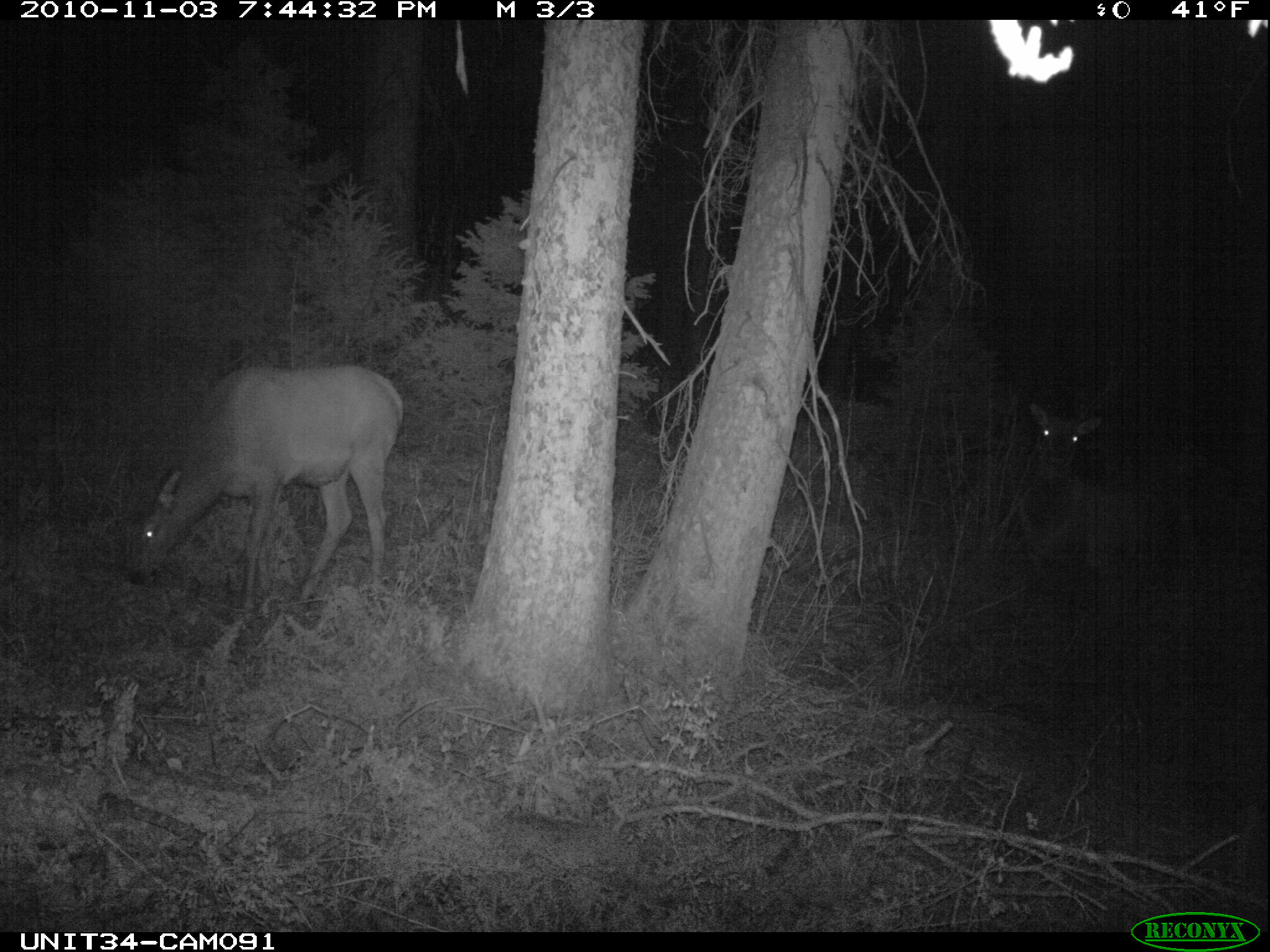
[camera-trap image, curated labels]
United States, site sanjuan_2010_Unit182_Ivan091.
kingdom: Animalia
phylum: Chordata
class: Mammalia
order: Artiodactyla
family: Cervidae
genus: Cervus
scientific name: Cervus elaphus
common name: red deer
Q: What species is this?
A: Cervus elaphus (red deer).